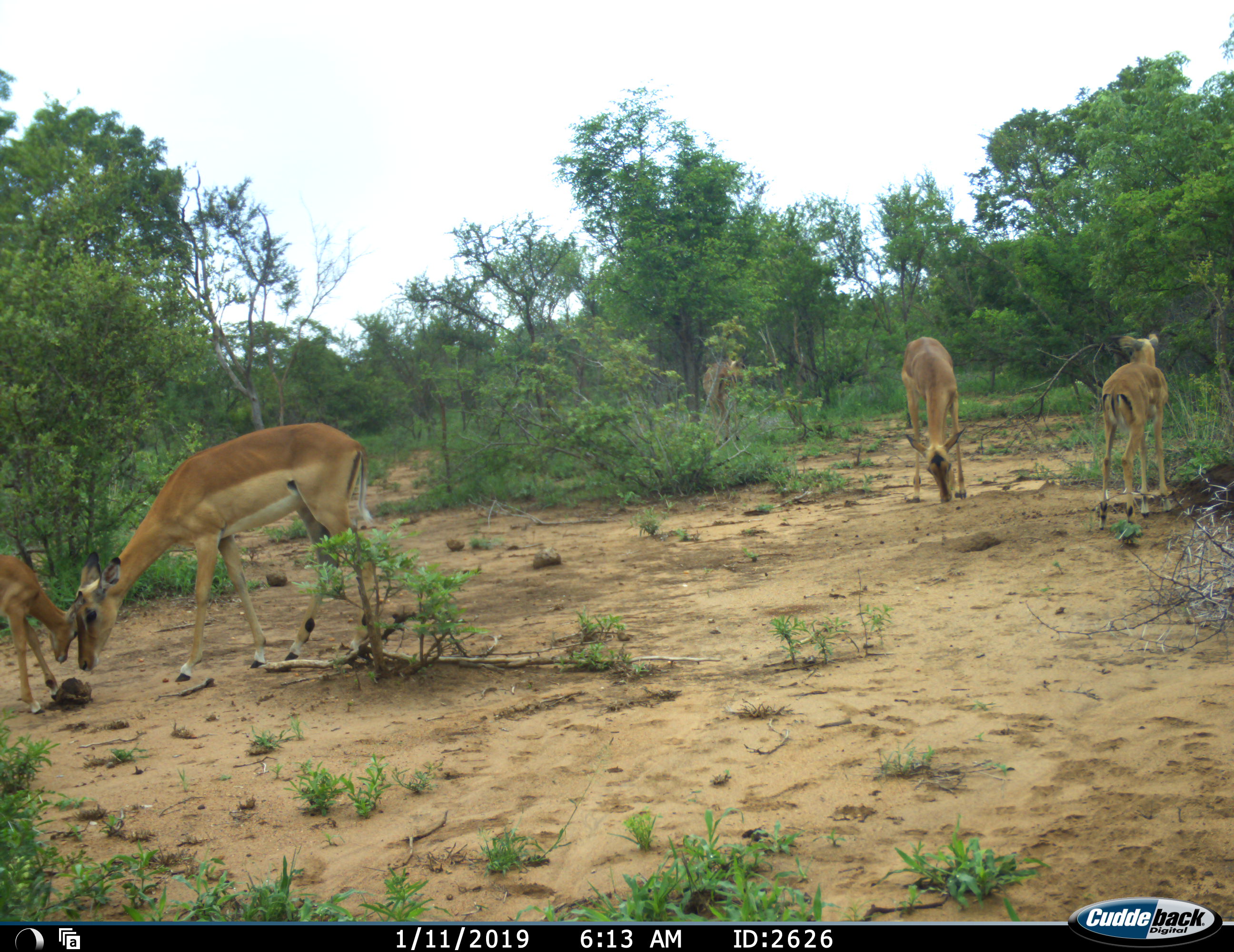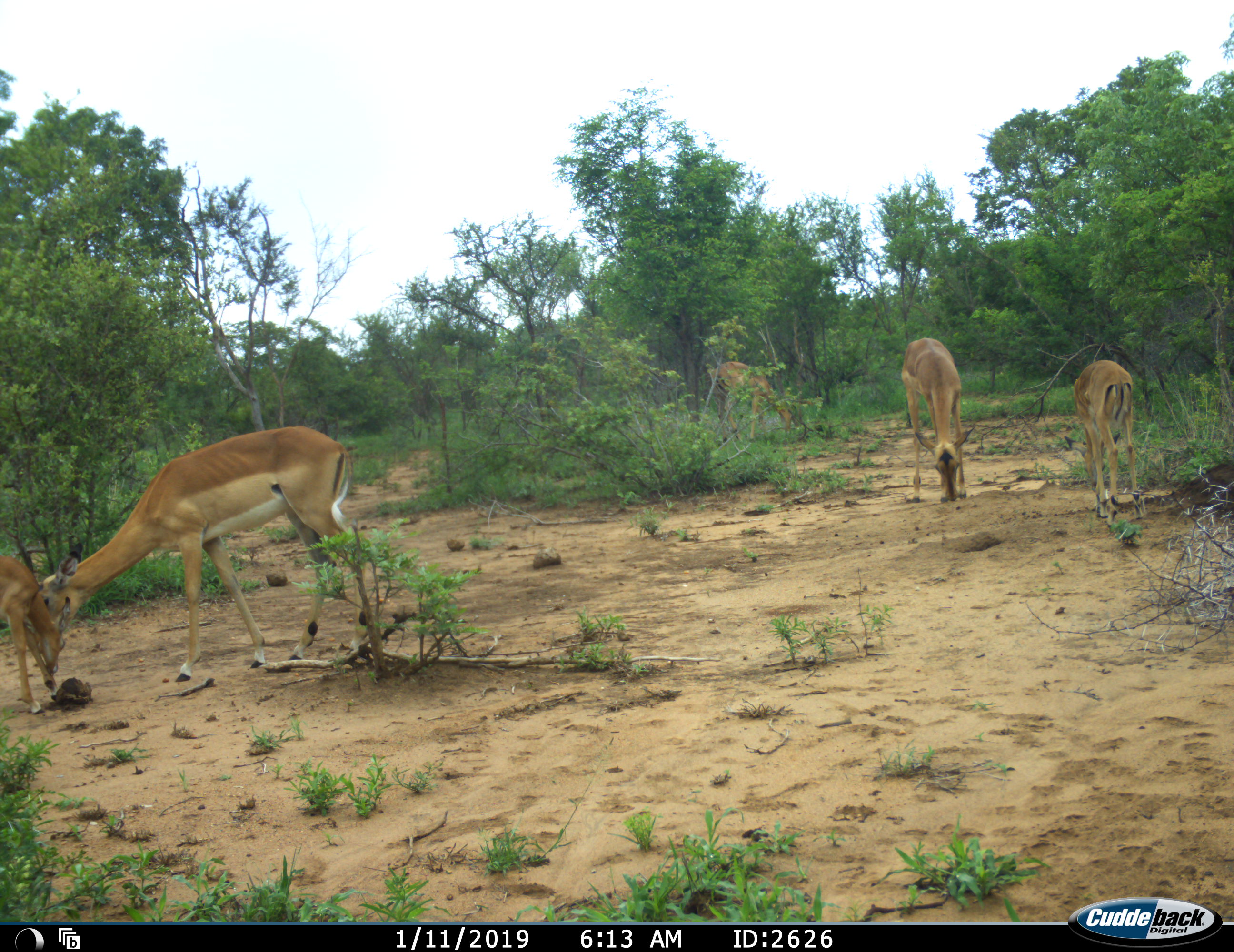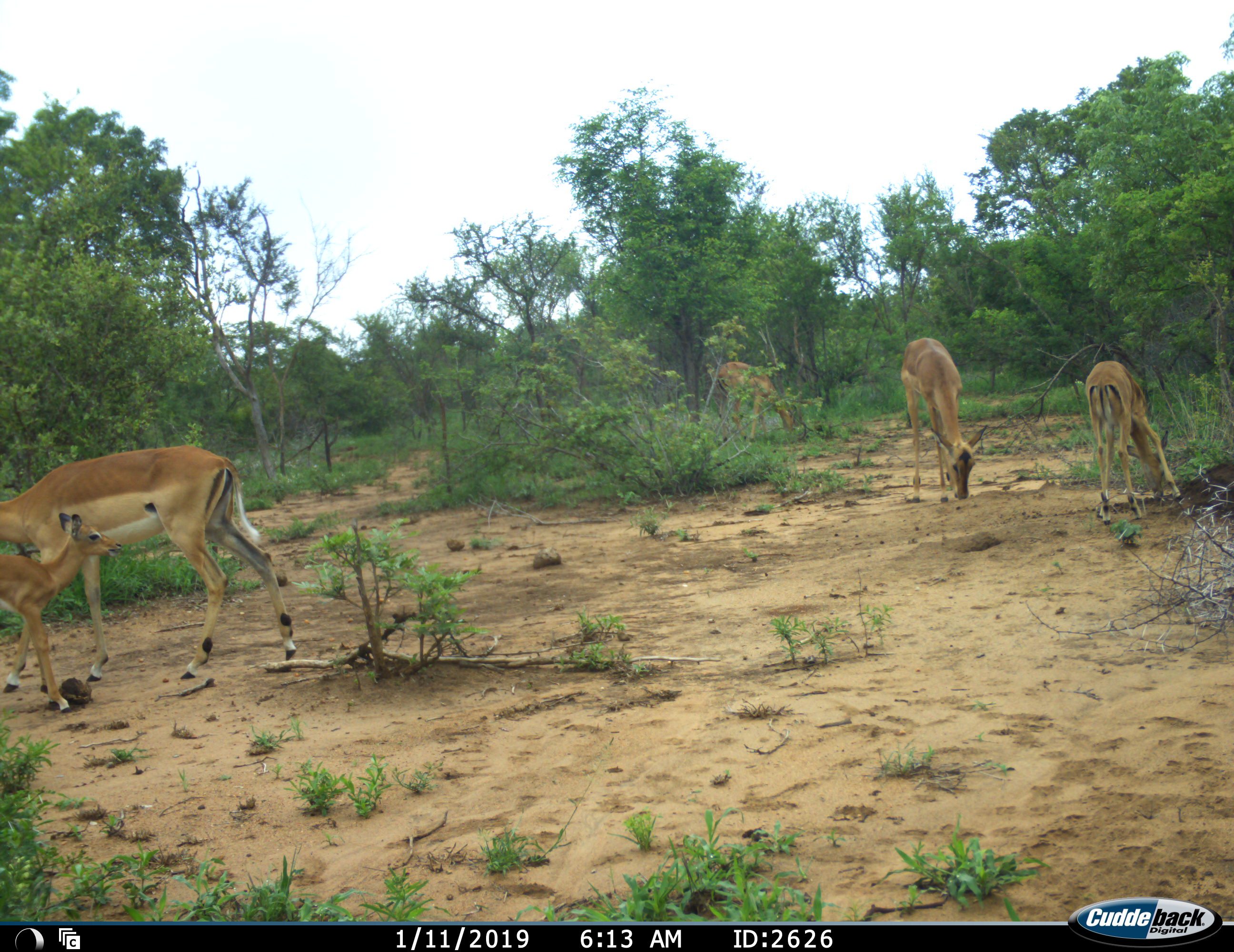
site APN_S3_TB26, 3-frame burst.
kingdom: Animalia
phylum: Chordata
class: Mammalia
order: Artiodactyla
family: Bovidae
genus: Aepyceros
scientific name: Aepyceros melampus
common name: impala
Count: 5.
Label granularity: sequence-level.